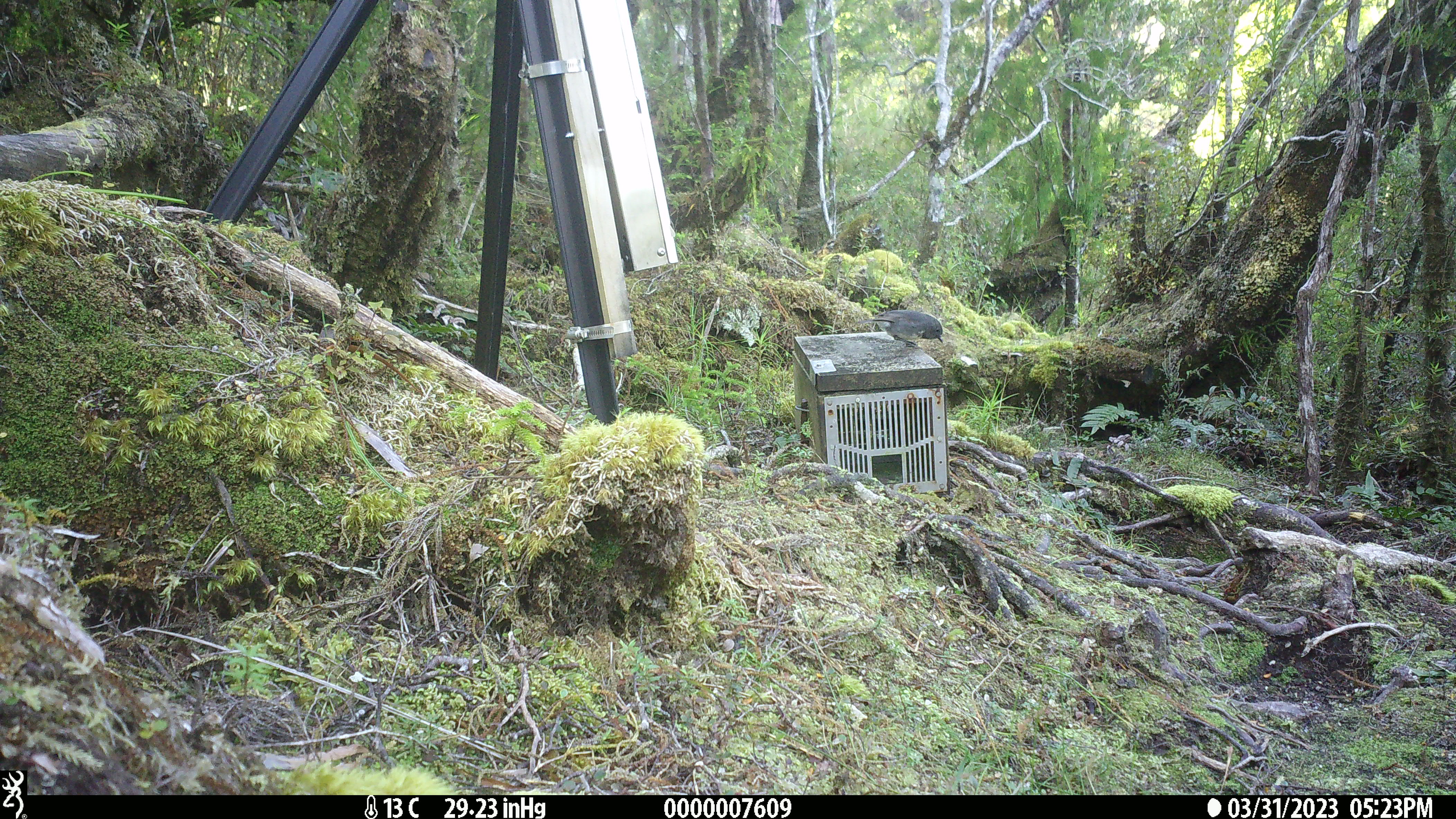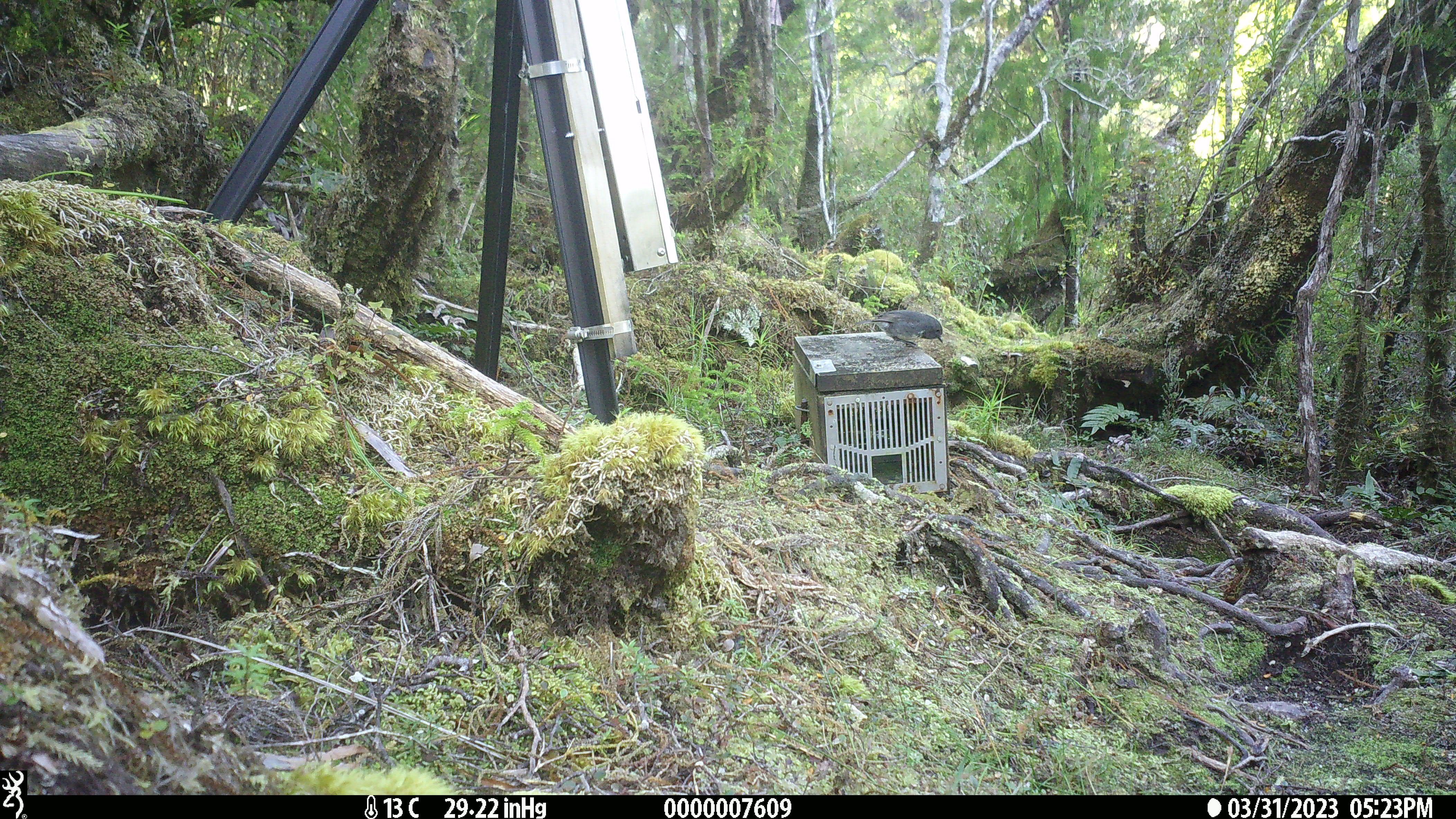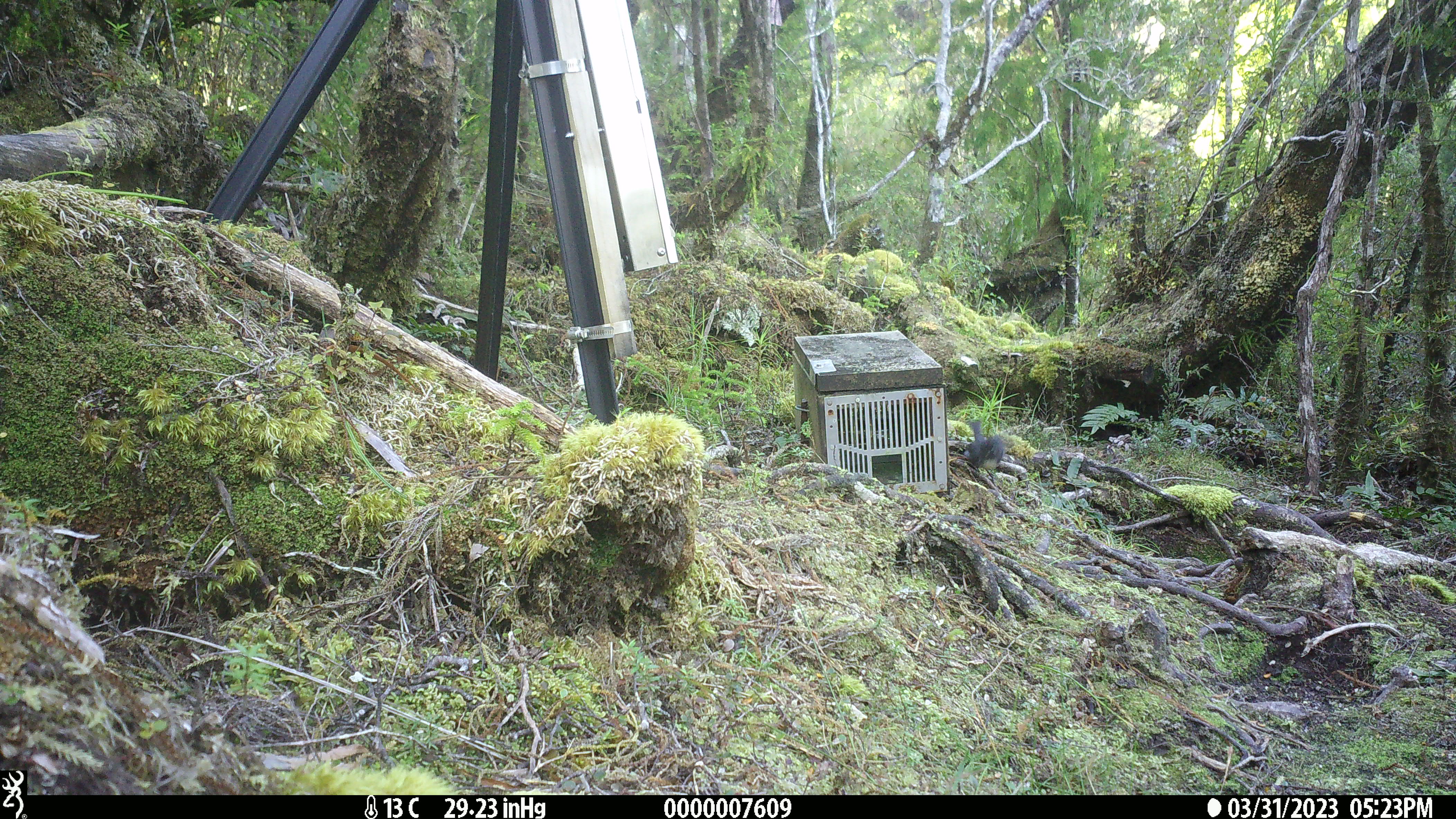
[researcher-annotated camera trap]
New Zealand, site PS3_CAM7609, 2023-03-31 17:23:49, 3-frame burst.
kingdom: Animalia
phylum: Chordata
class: Aves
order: Passeriformes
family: Petroicidae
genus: Petroica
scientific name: Petroica australis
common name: new zealand robin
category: robin